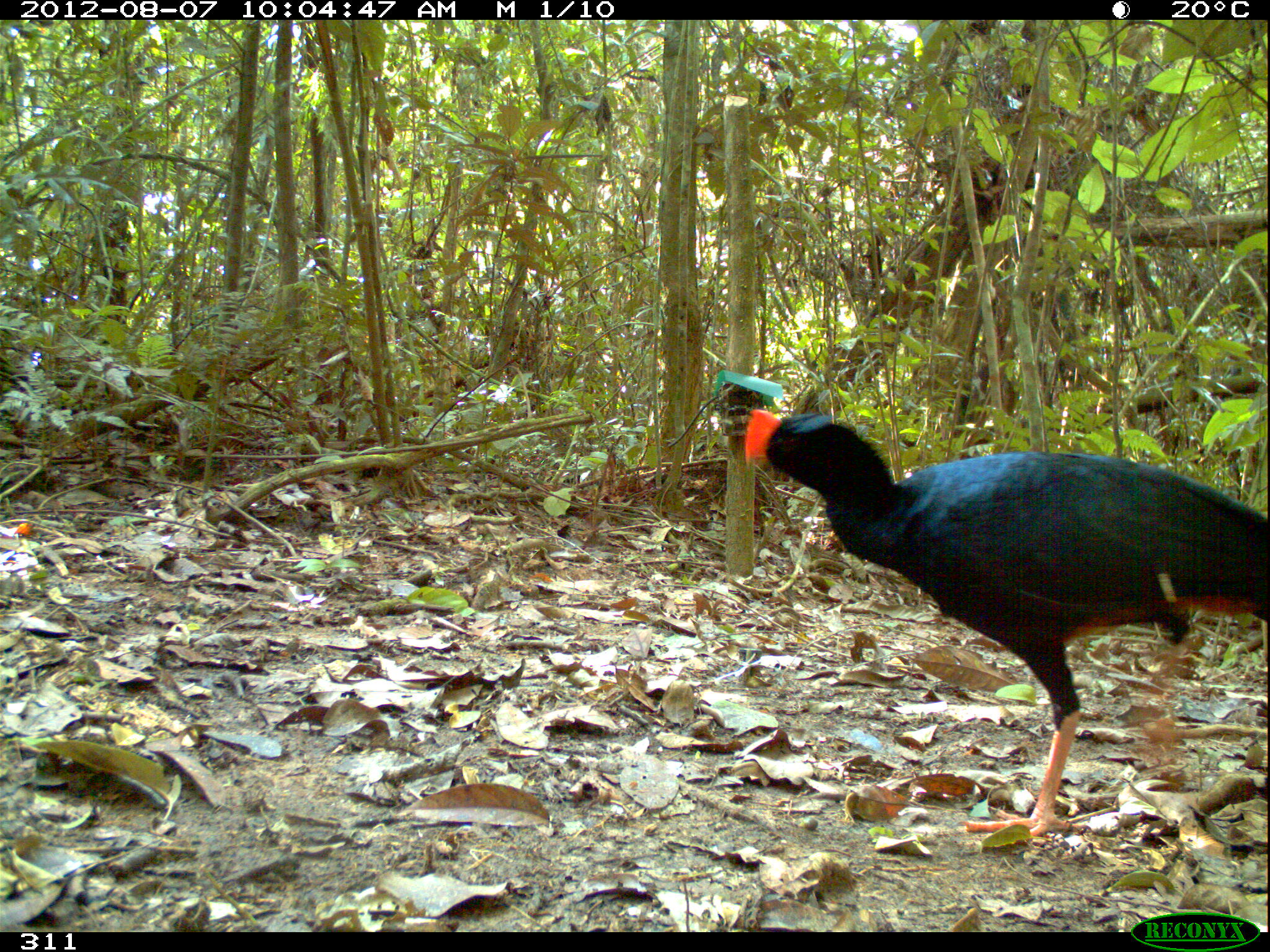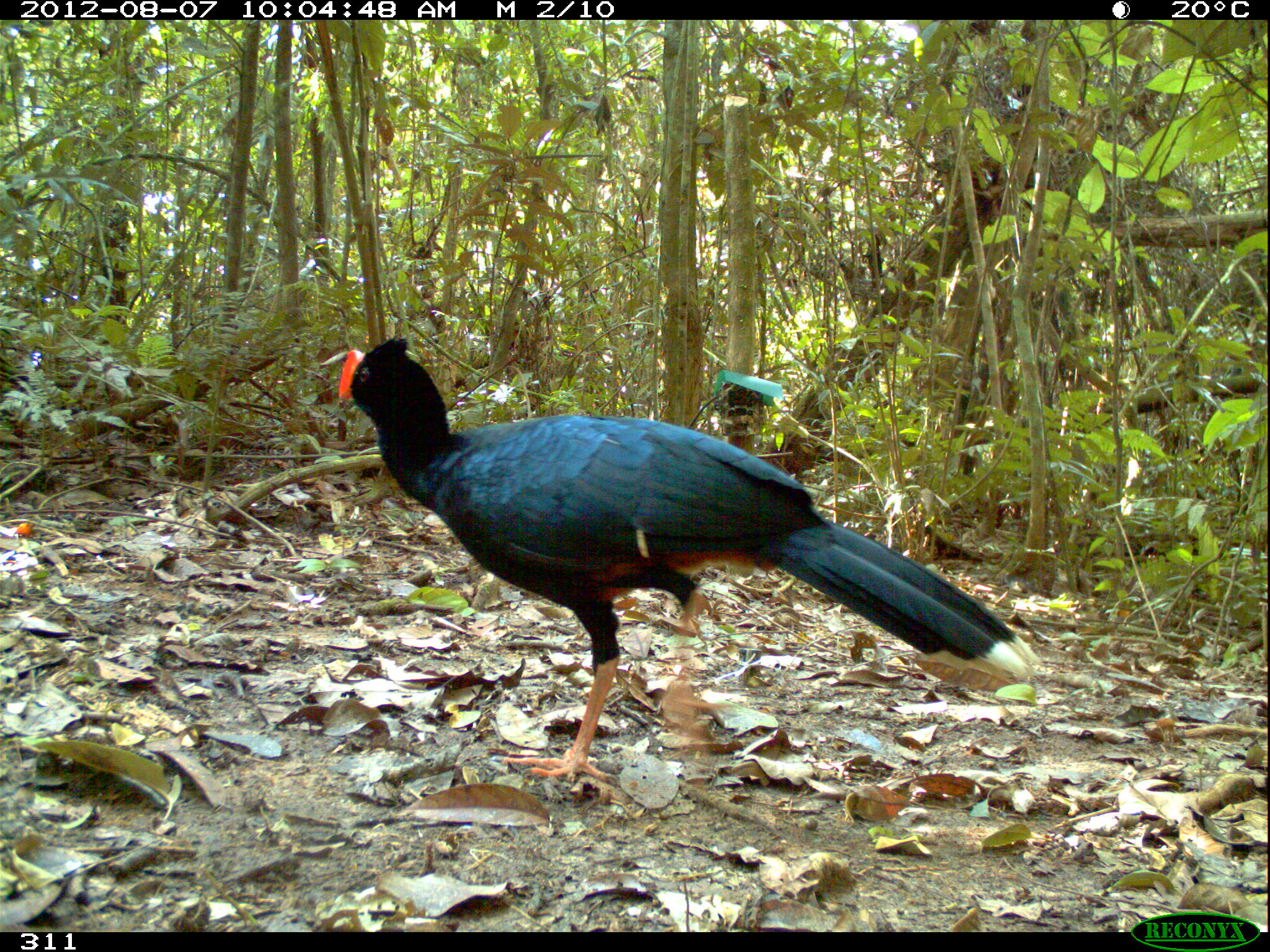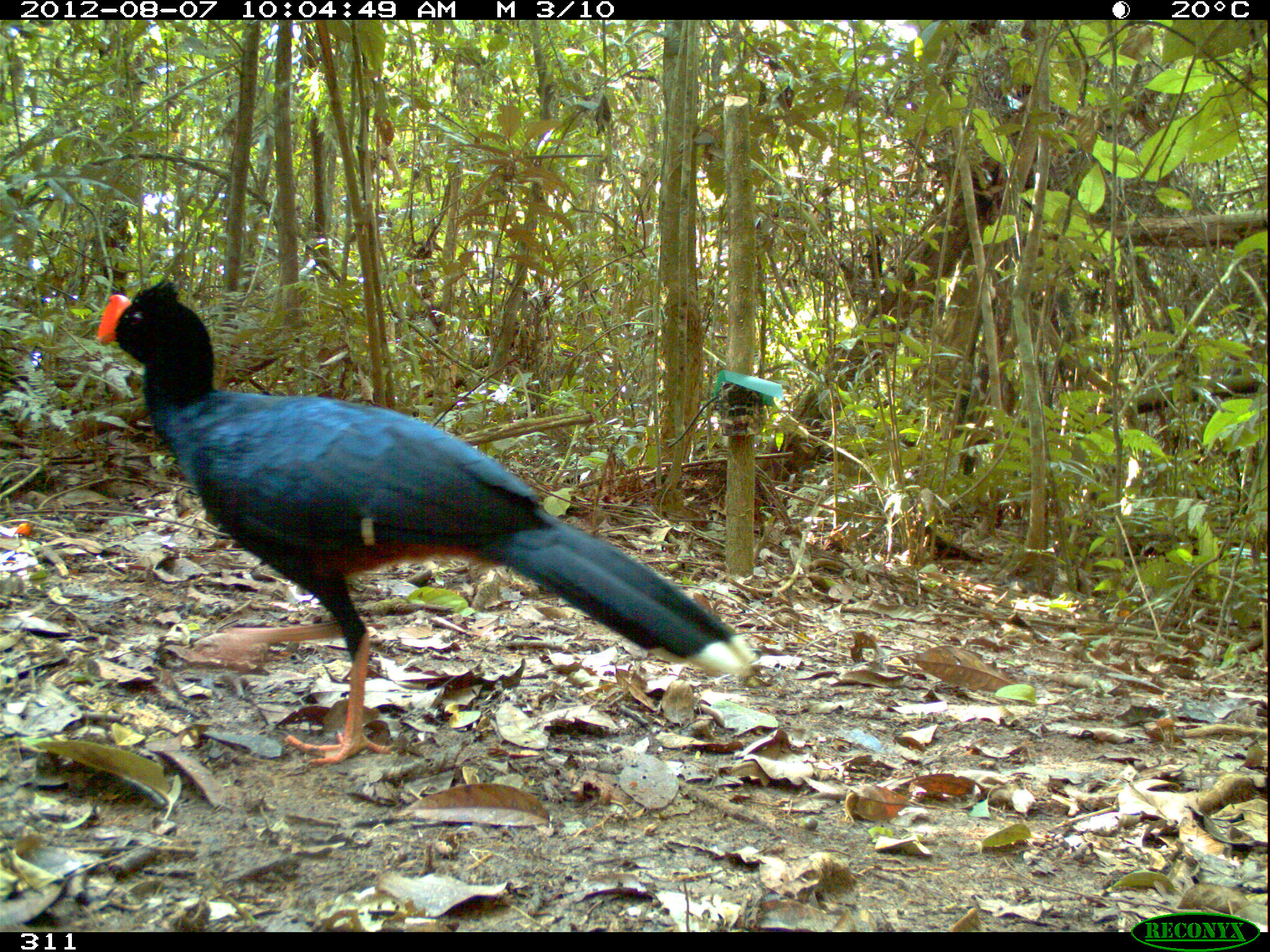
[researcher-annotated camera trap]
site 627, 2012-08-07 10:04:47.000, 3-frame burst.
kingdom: Animalia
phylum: Chordata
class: Aves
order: Galliformes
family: Cracidae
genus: Mitu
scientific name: Mitu tuberosum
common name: razor-billed curassow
Mitu tuberosum (razor-billed curassow).